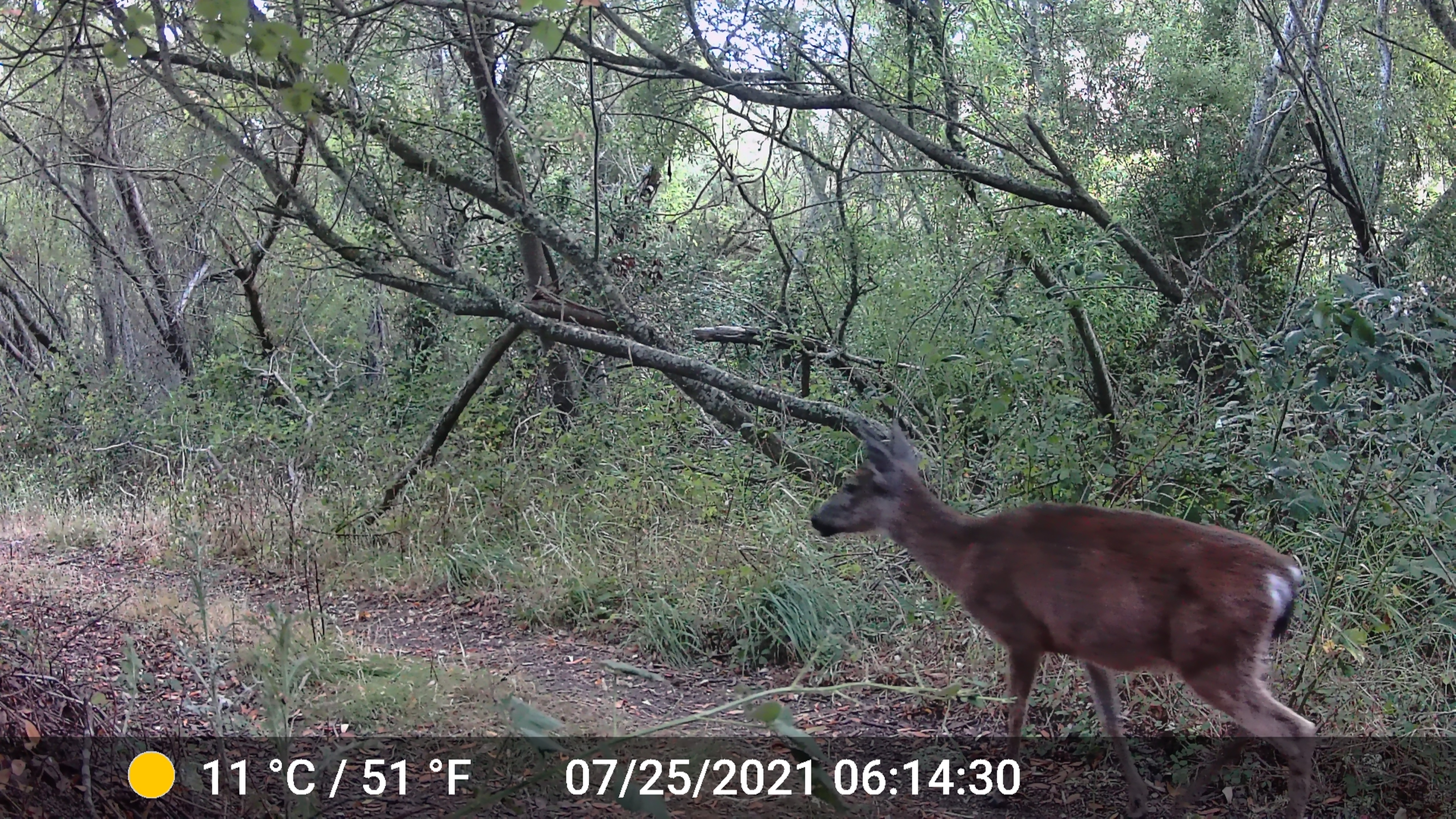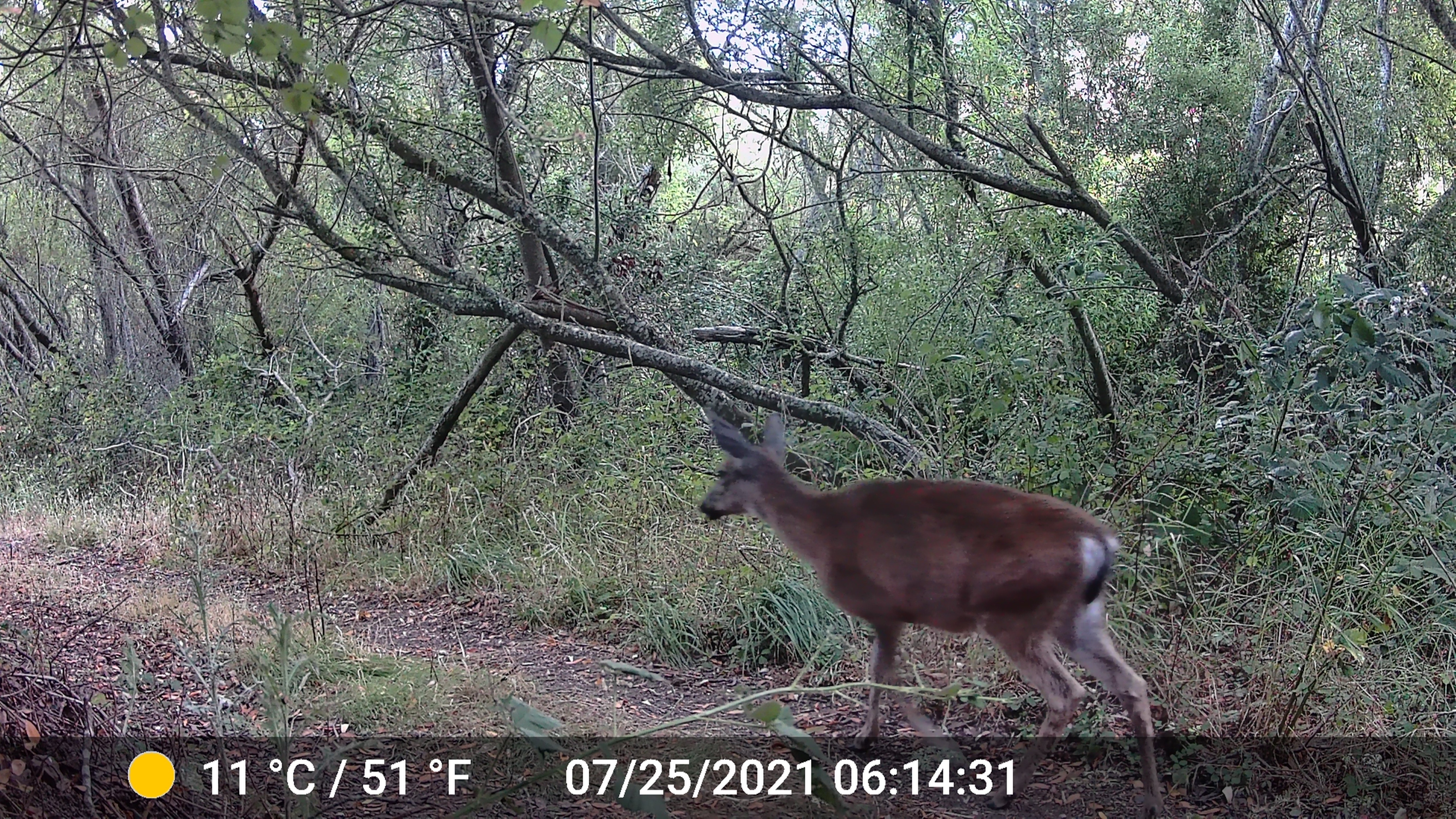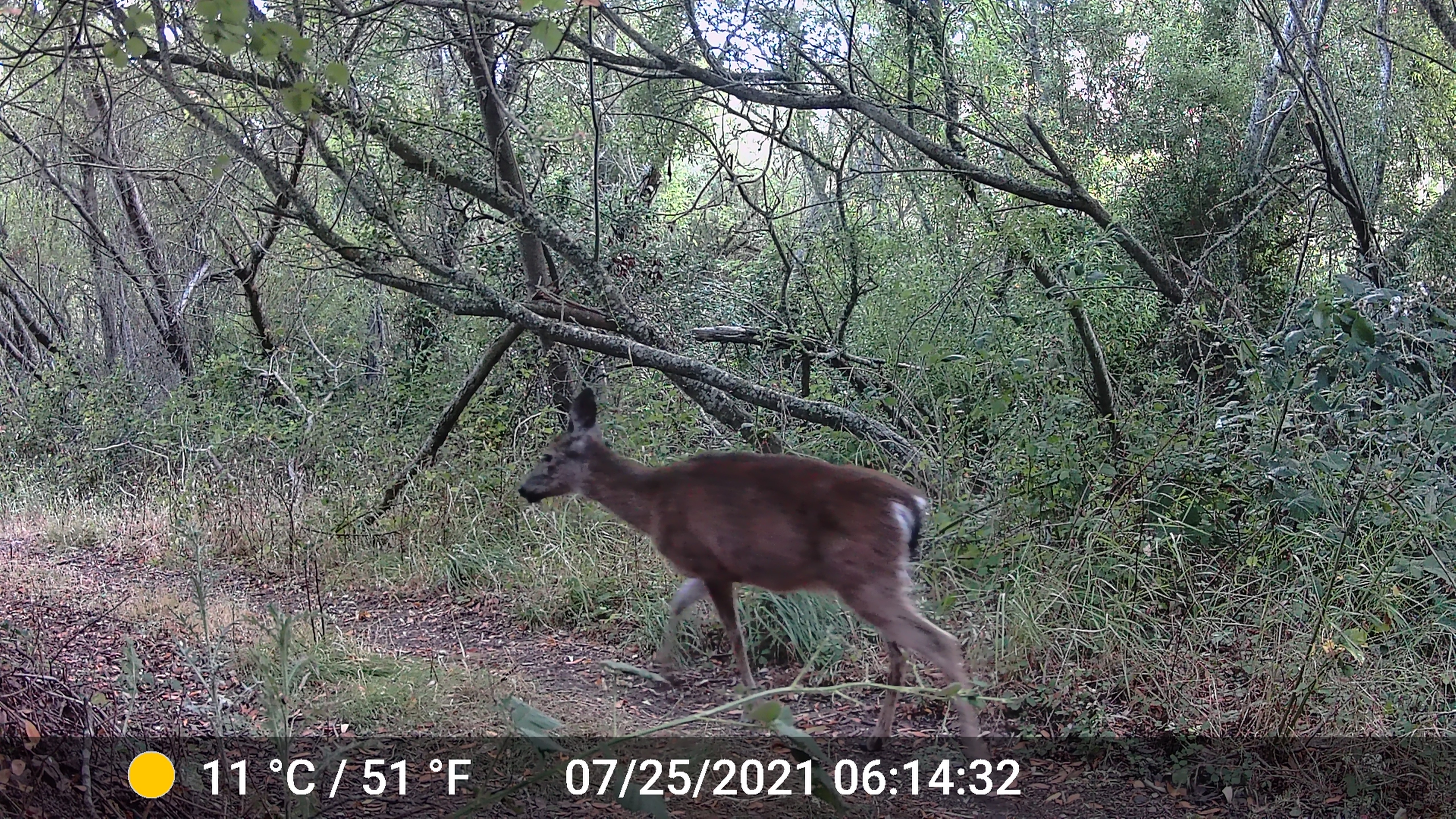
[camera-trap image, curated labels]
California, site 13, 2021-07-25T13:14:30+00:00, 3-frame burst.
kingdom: Animalia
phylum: Chordata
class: Mammalia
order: Artiodactyla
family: Cervidae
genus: Odocoileus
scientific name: Odocoileus hemionus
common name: mule deer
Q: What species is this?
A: Mule deer (Odocoileus hemionus).